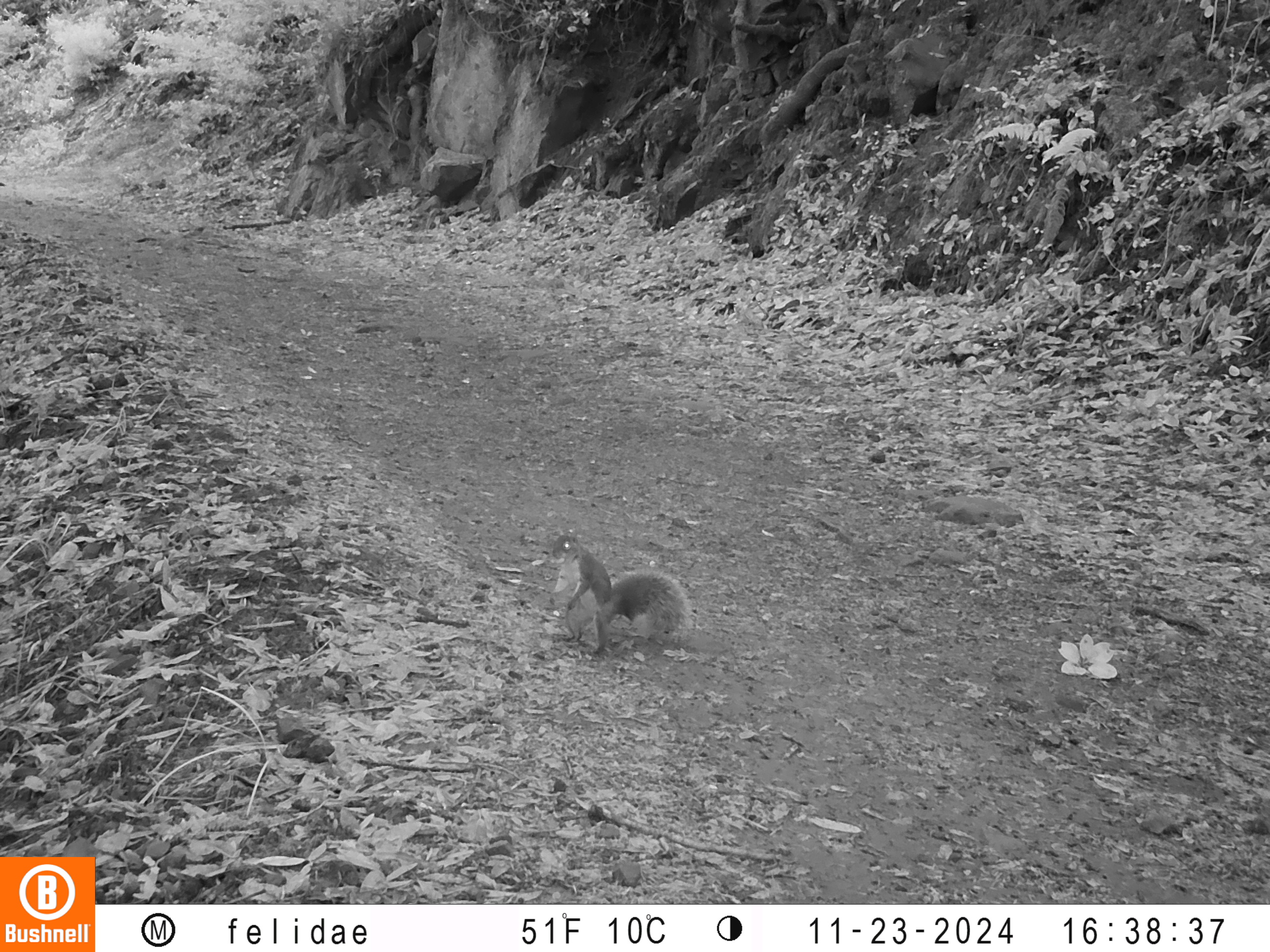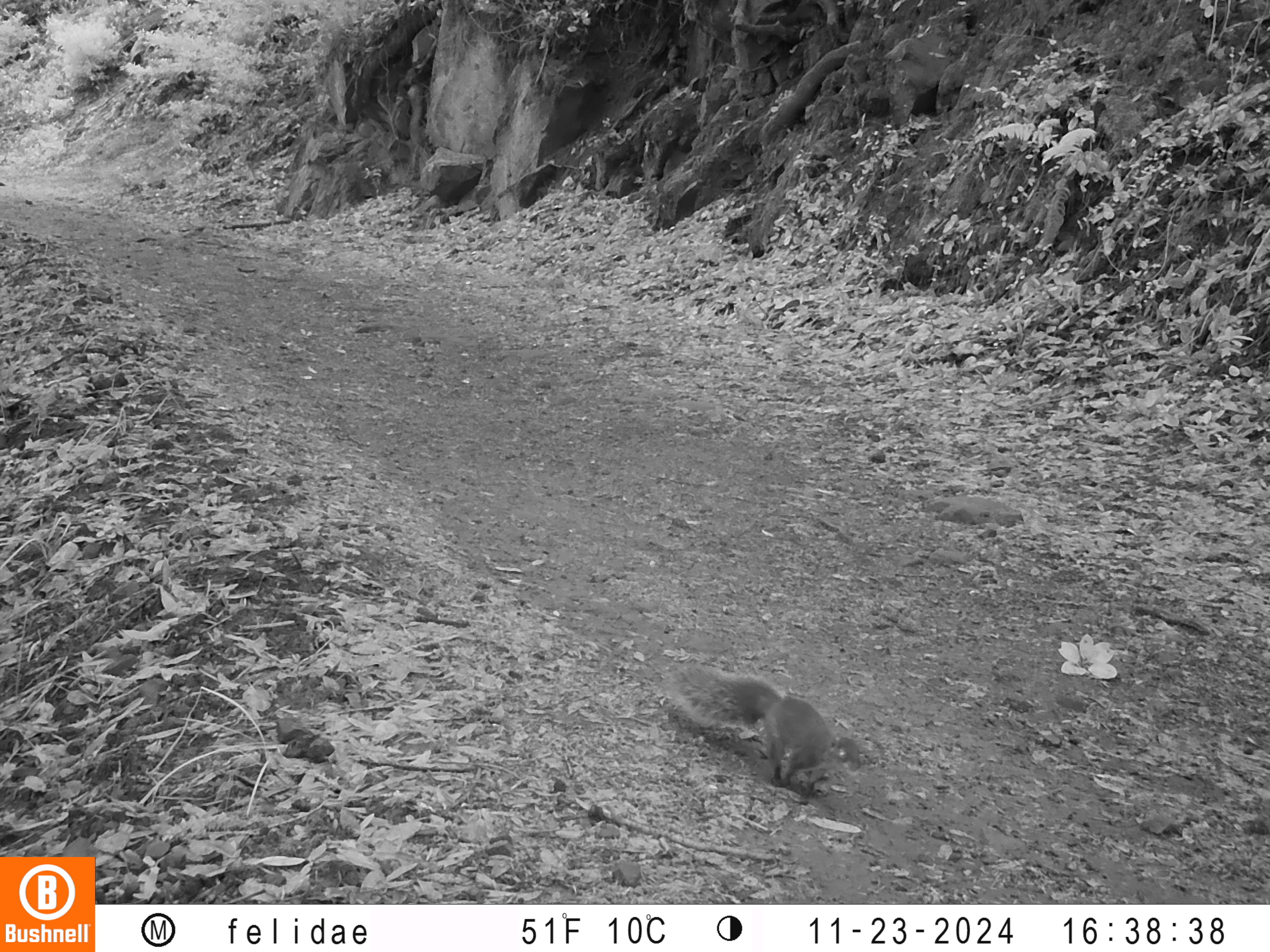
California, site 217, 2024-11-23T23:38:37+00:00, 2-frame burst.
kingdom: Animalia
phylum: Chordata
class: Mammalia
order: Rodentia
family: Sciuridae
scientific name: Sciuridae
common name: squirrel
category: unknown squirrel